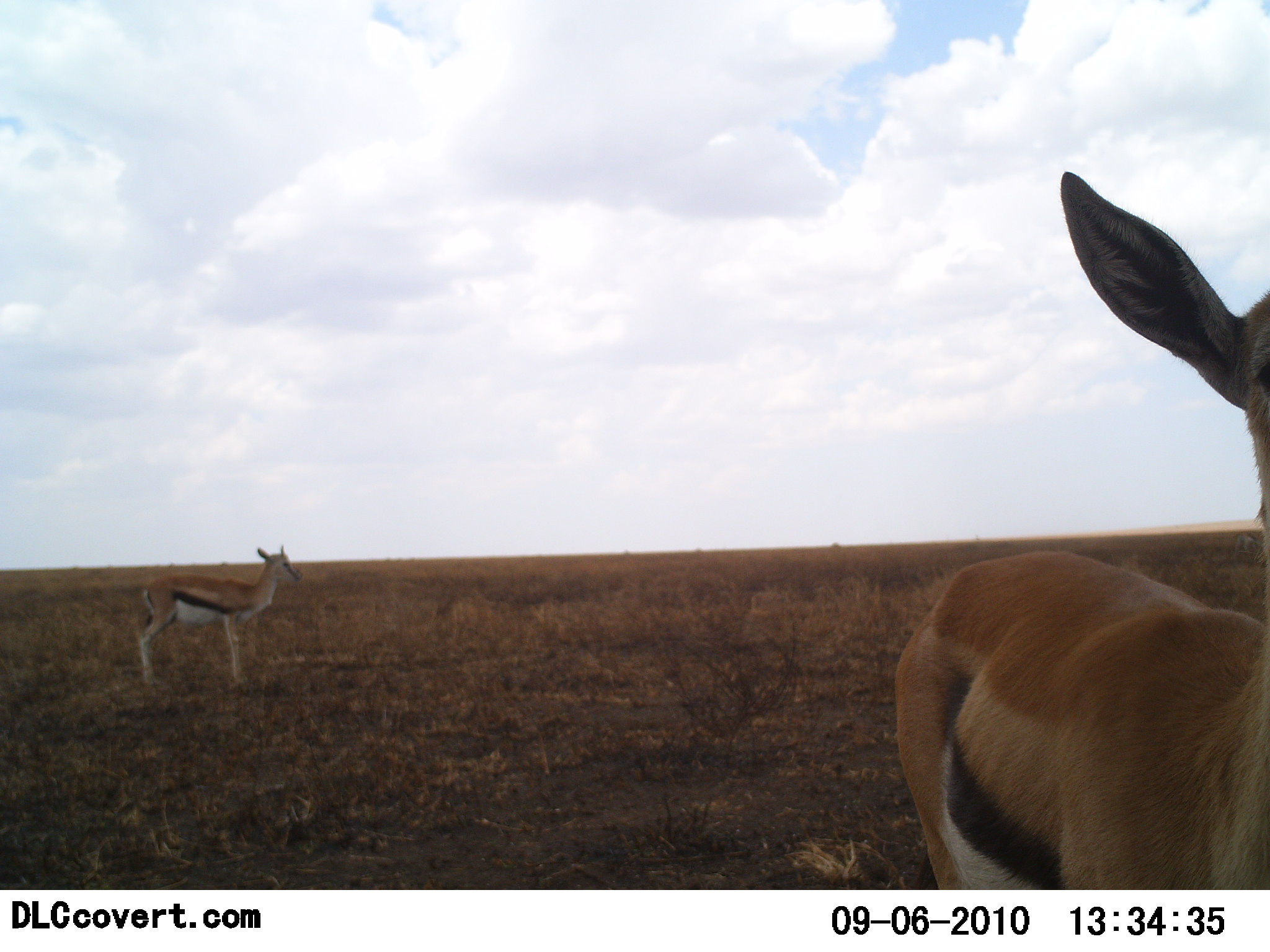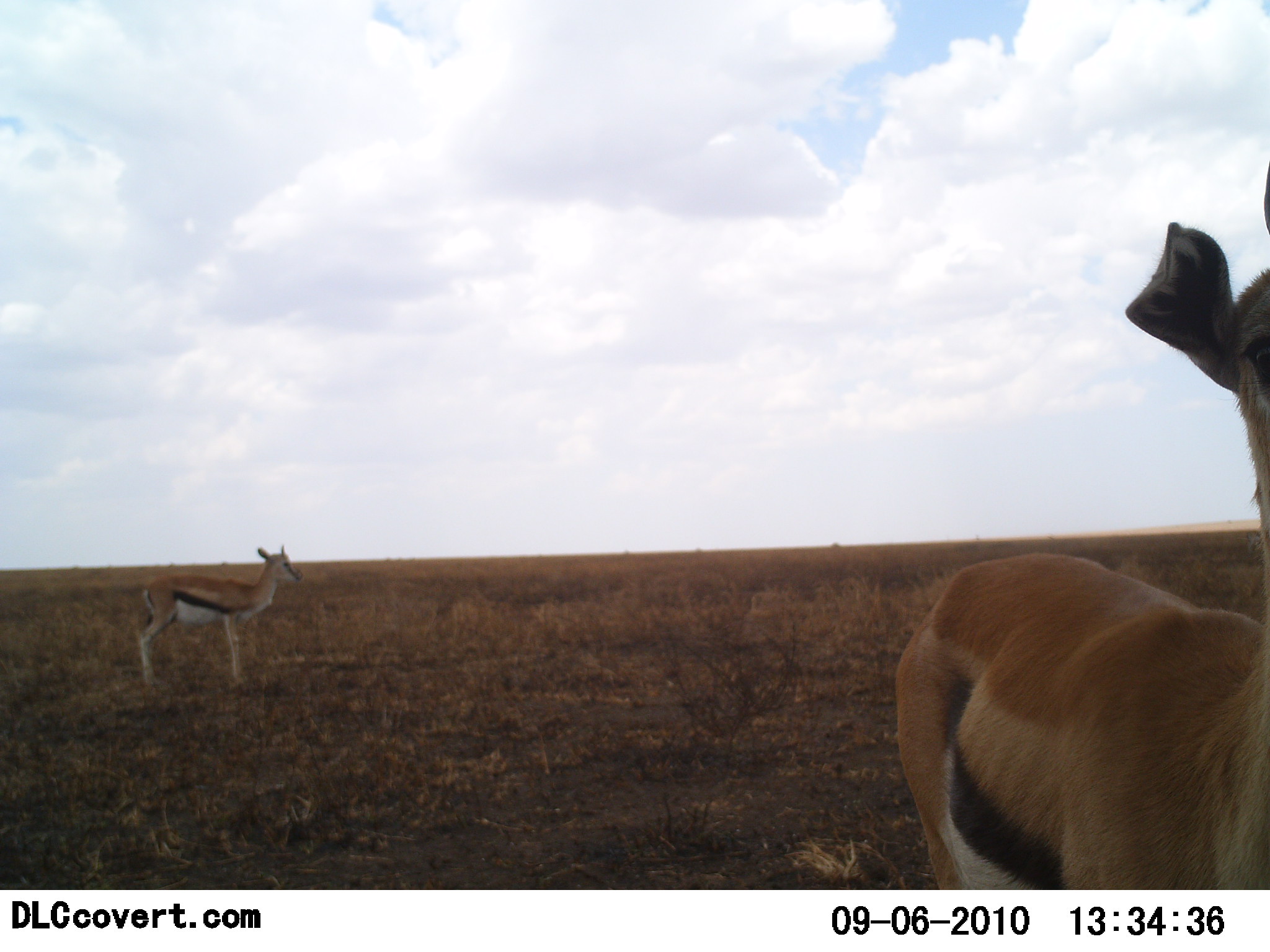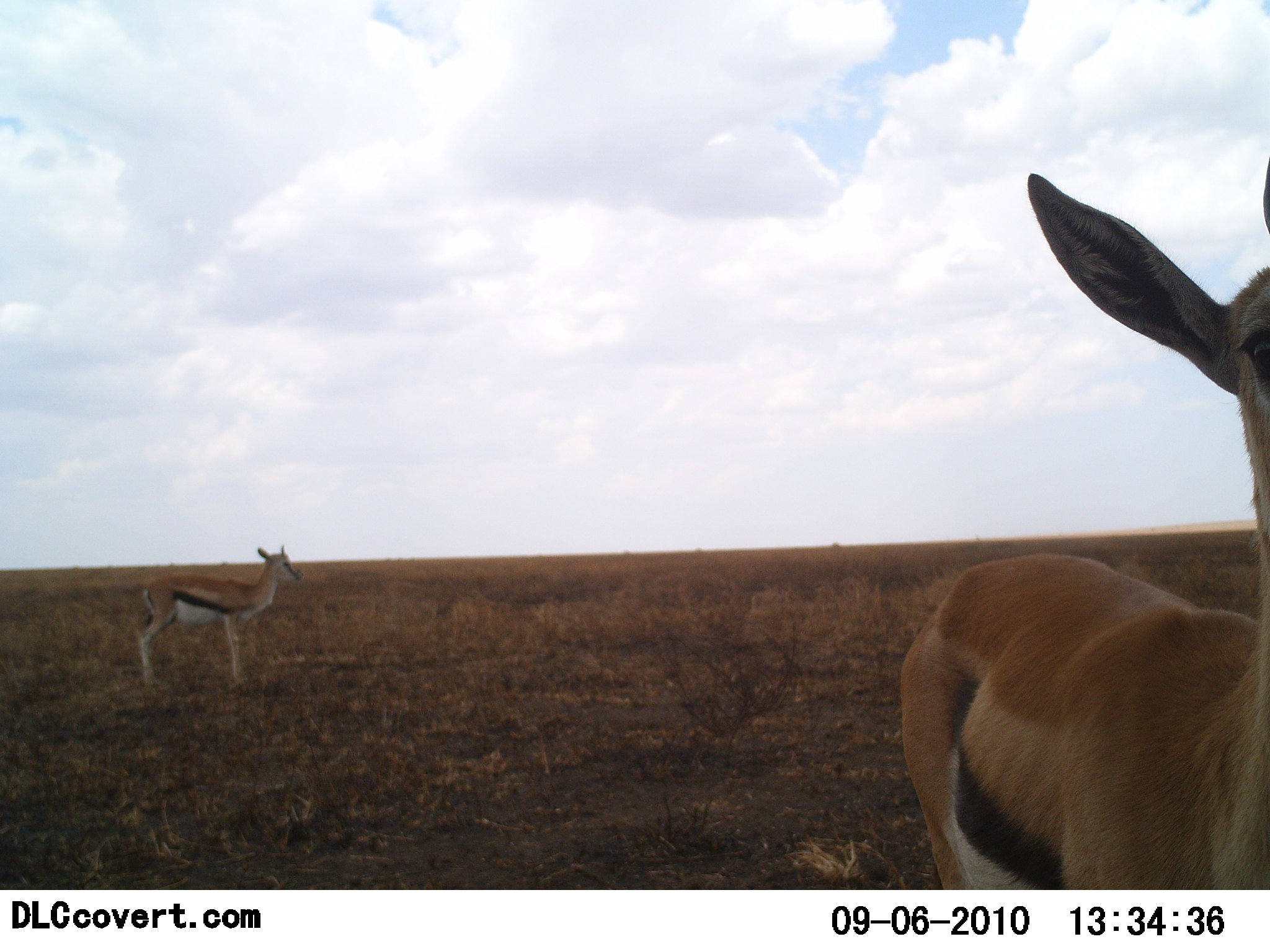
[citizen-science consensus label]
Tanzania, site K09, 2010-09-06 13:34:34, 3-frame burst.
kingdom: Animalia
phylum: Chordata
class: Mammalia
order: Artiodactyla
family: Bovidae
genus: Eudorcas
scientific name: Eudorcas thomsonii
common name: thomson's gazelle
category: gazellethomsons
Gazellethomsons (thomson's gazelle) (Eudorcas thomsonii), count 2. Behavior (volunteer vote fractions): standing 100%, resting 0%, moving 0%, interacting 0%. Young present (vote fraction): 6%. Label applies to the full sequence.